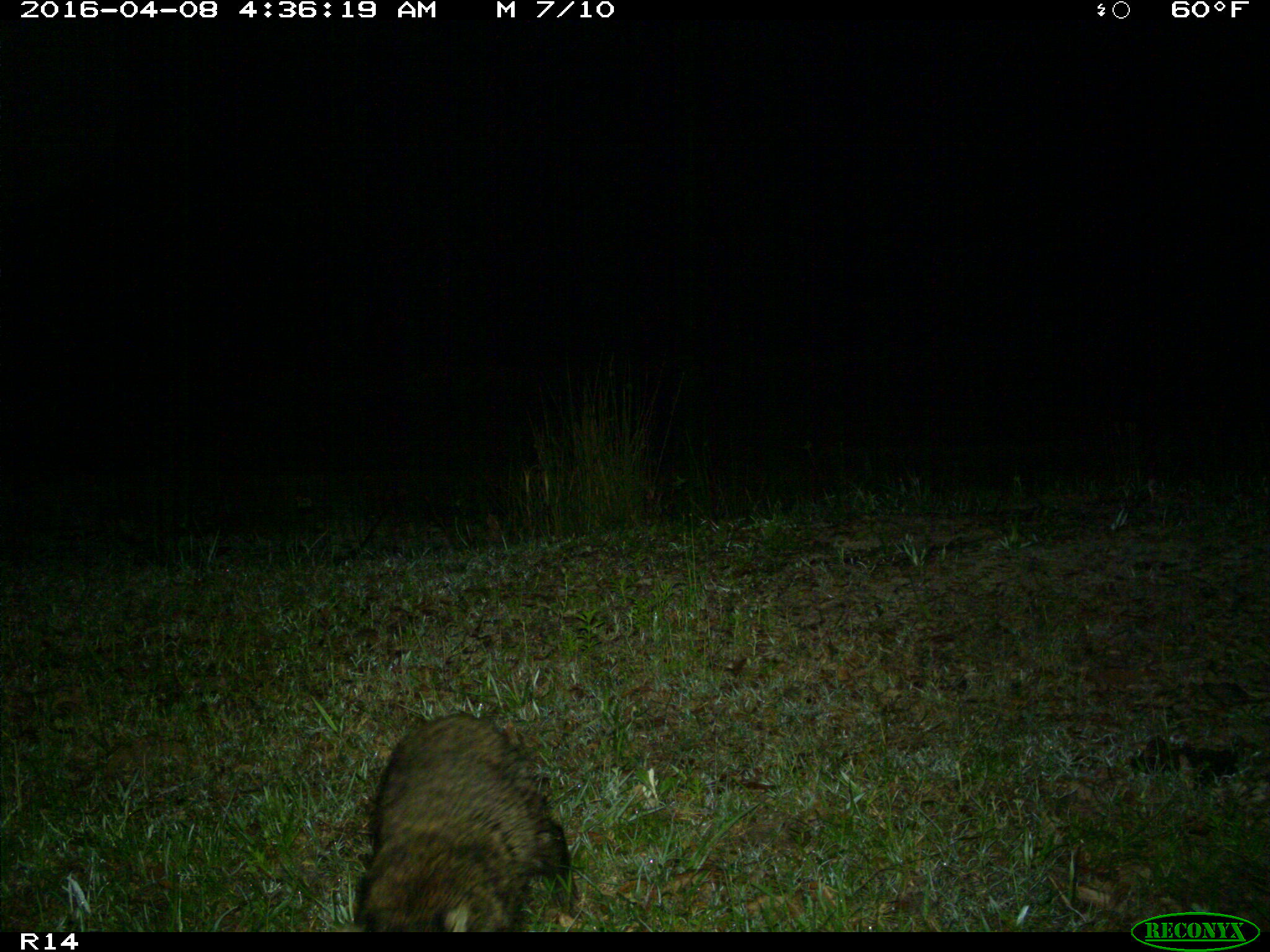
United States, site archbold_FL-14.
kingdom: Animalia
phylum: Chordata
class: Mammalia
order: Carnivora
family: Procyonidae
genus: Procyon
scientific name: Procyon lotor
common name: common raccoon